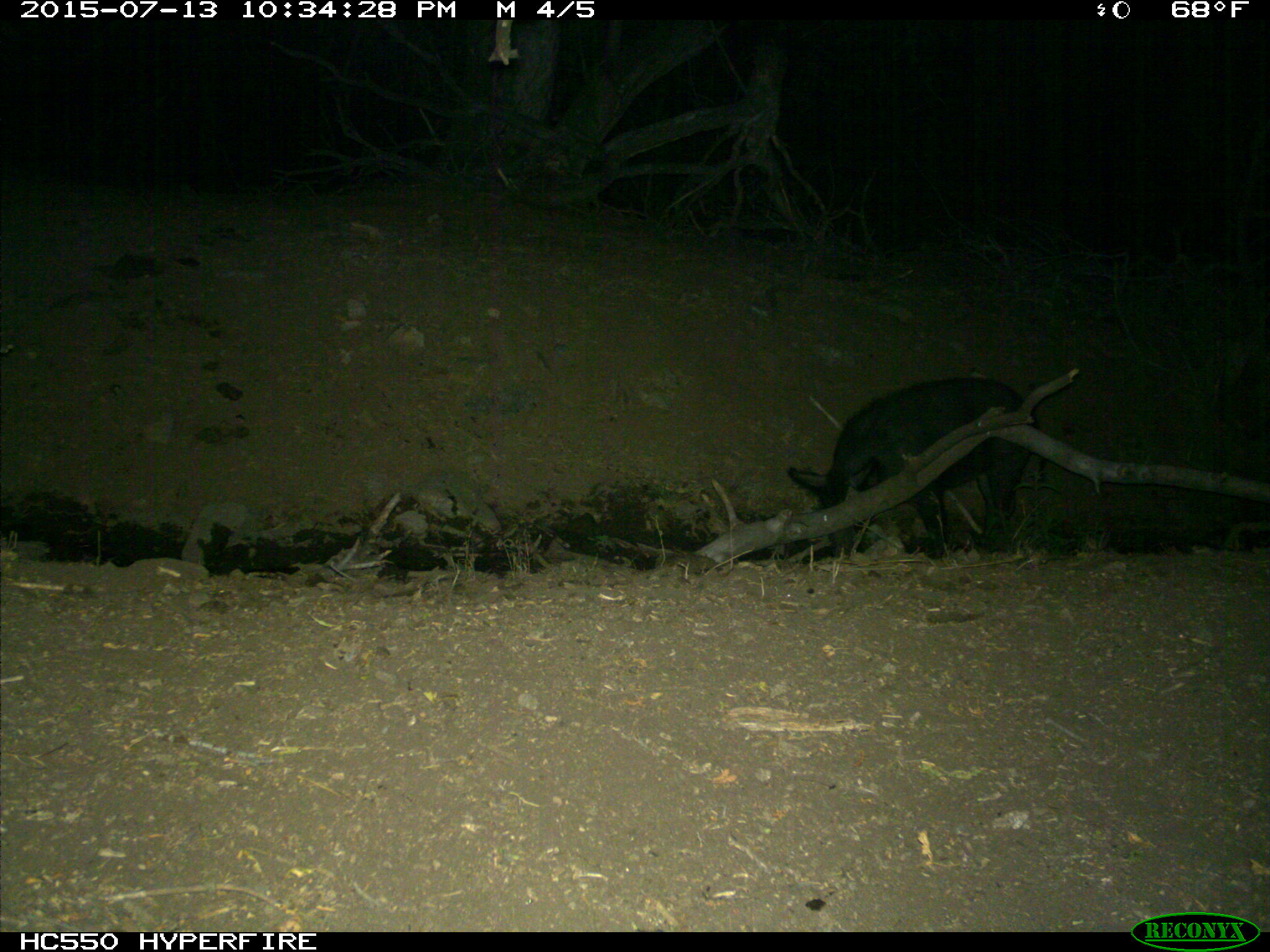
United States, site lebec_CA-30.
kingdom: Animalia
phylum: Chordata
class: Mammalia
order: Artiodactyla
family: Suidae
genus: Sus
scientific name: Sus scrofa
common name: wild boar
Sus scrofa (wild boar).